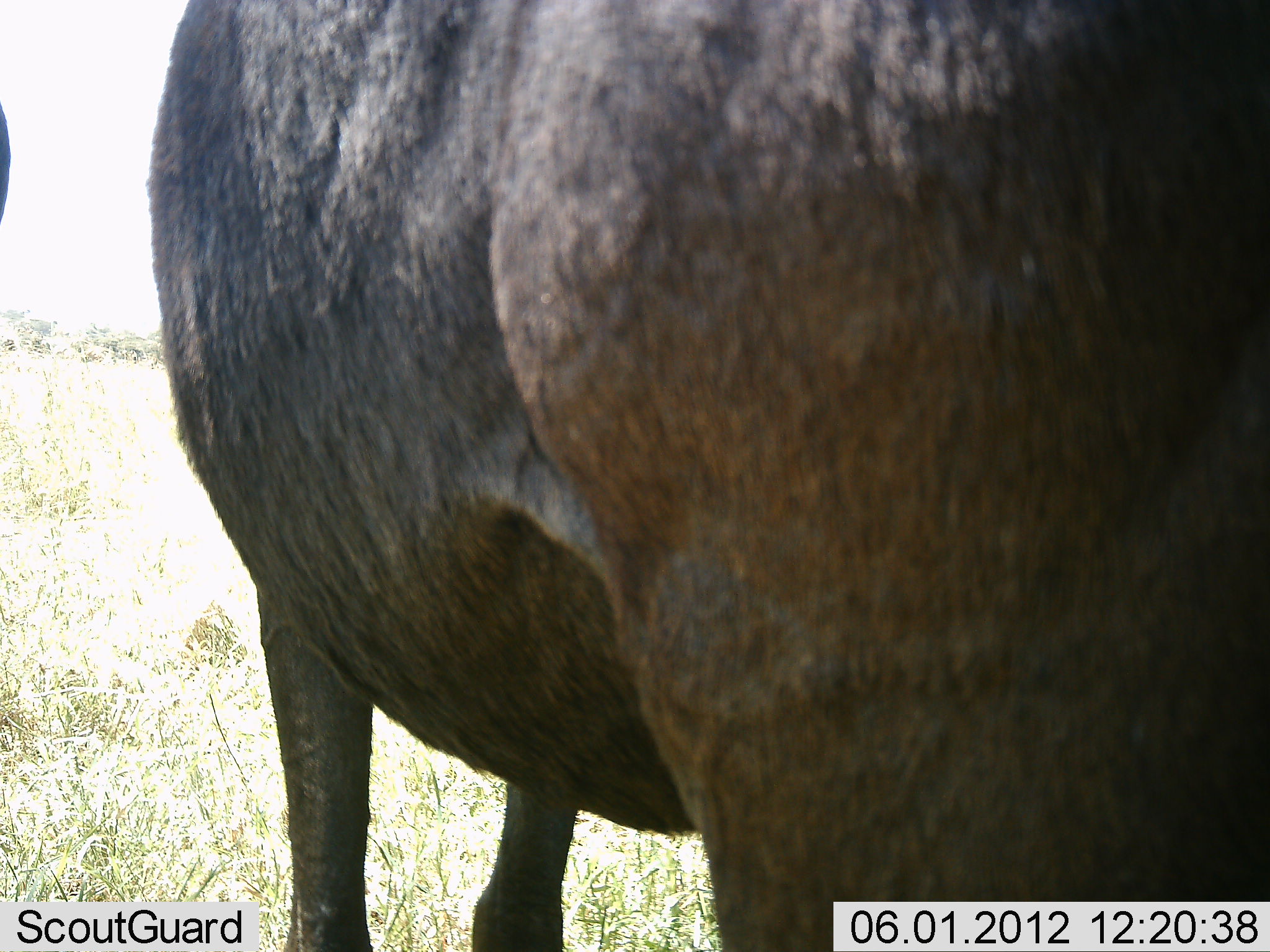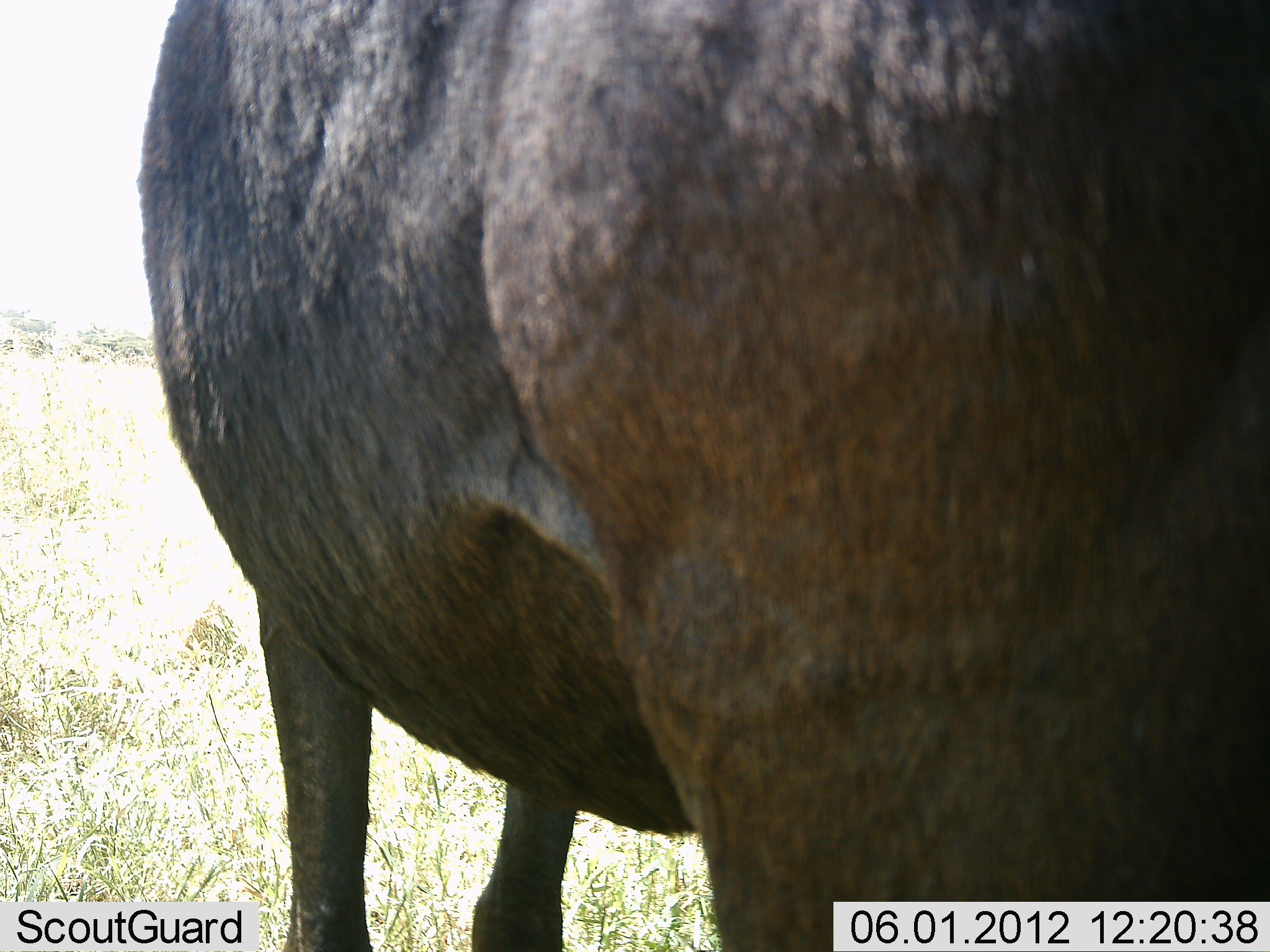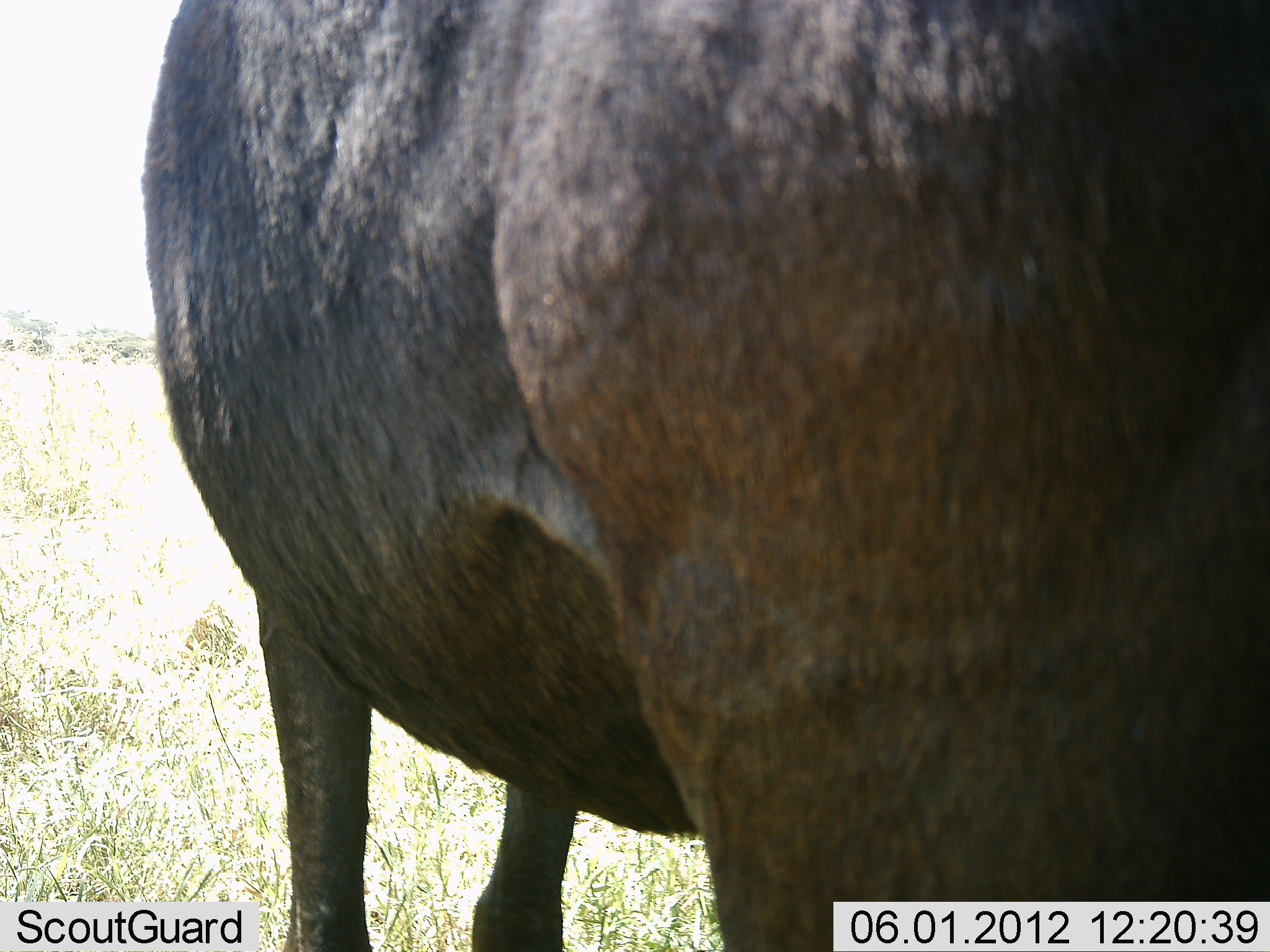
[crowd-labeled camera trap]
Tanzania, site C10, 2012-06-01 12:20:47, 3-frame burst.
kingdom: Animalia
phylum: Chordata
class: Mammalia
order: Artiodactyla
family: Bovidae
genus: Connochaetes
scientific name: Connochaetes taurinus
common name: blue wildebeest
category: wildebeest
Wildebeest (blue wildebeest) (Connochaetes taurinus), count 1. Behavior (volunteer vote fractions): standing 100%, resting 0%, moving 0%, interacting 0%. Young present (vote fraction): 0%. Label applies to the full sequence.